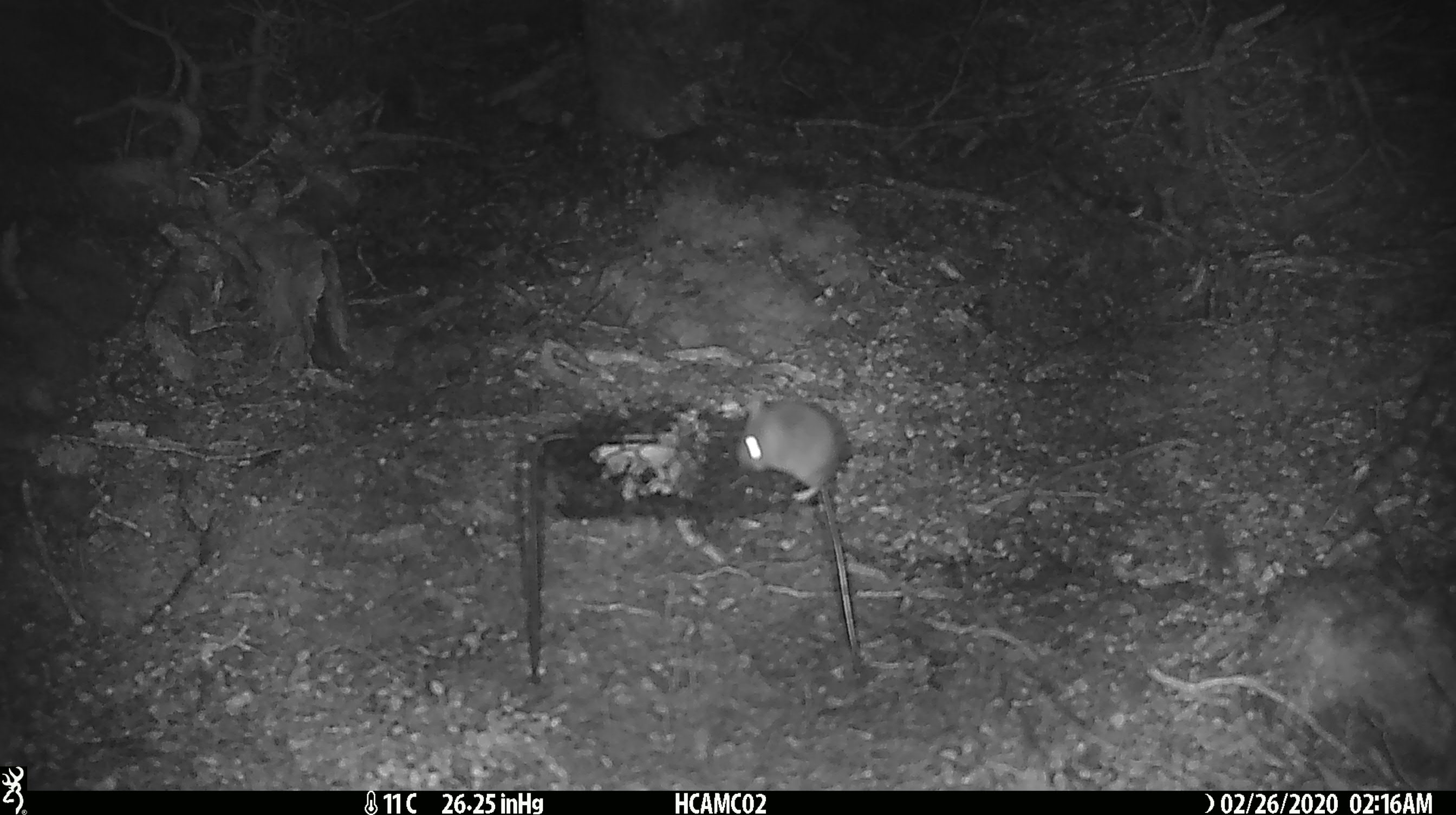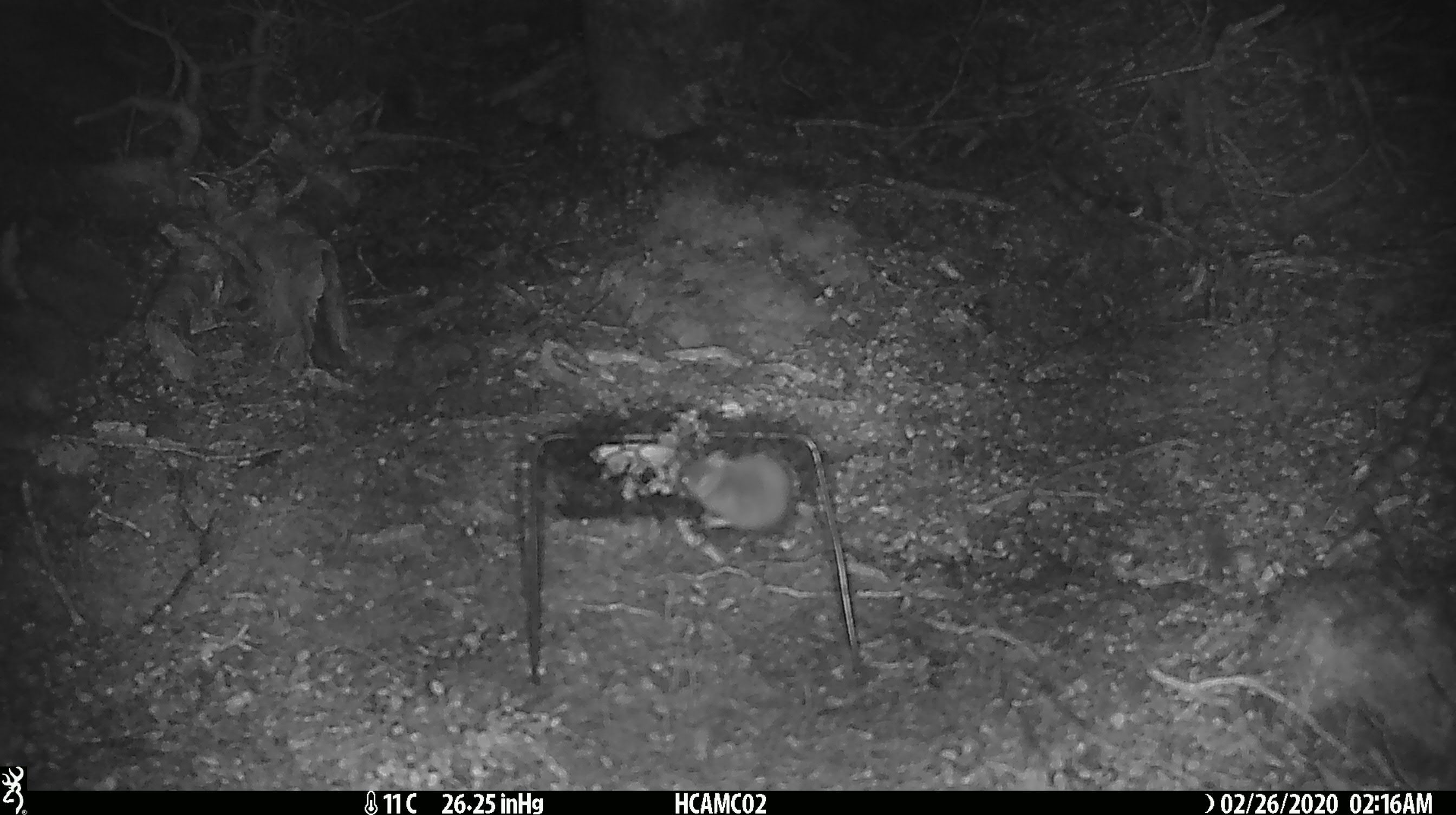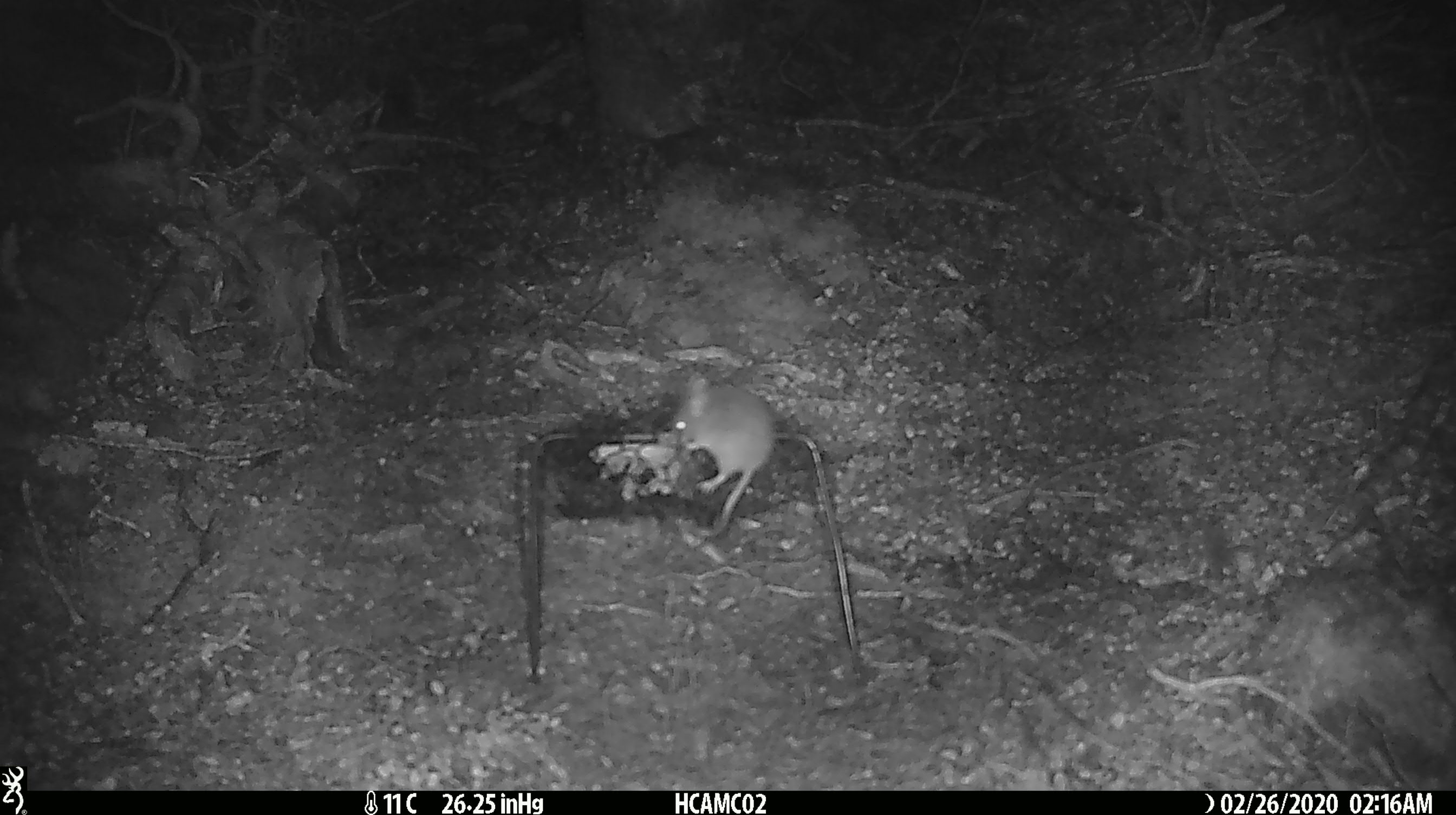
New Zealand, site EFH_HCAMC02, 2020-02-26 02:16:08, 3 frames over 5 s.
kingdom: Animalia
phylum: Chordata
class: Mammalia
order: Rodentia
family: Muridae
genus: Mus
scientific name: Mus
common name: mouse